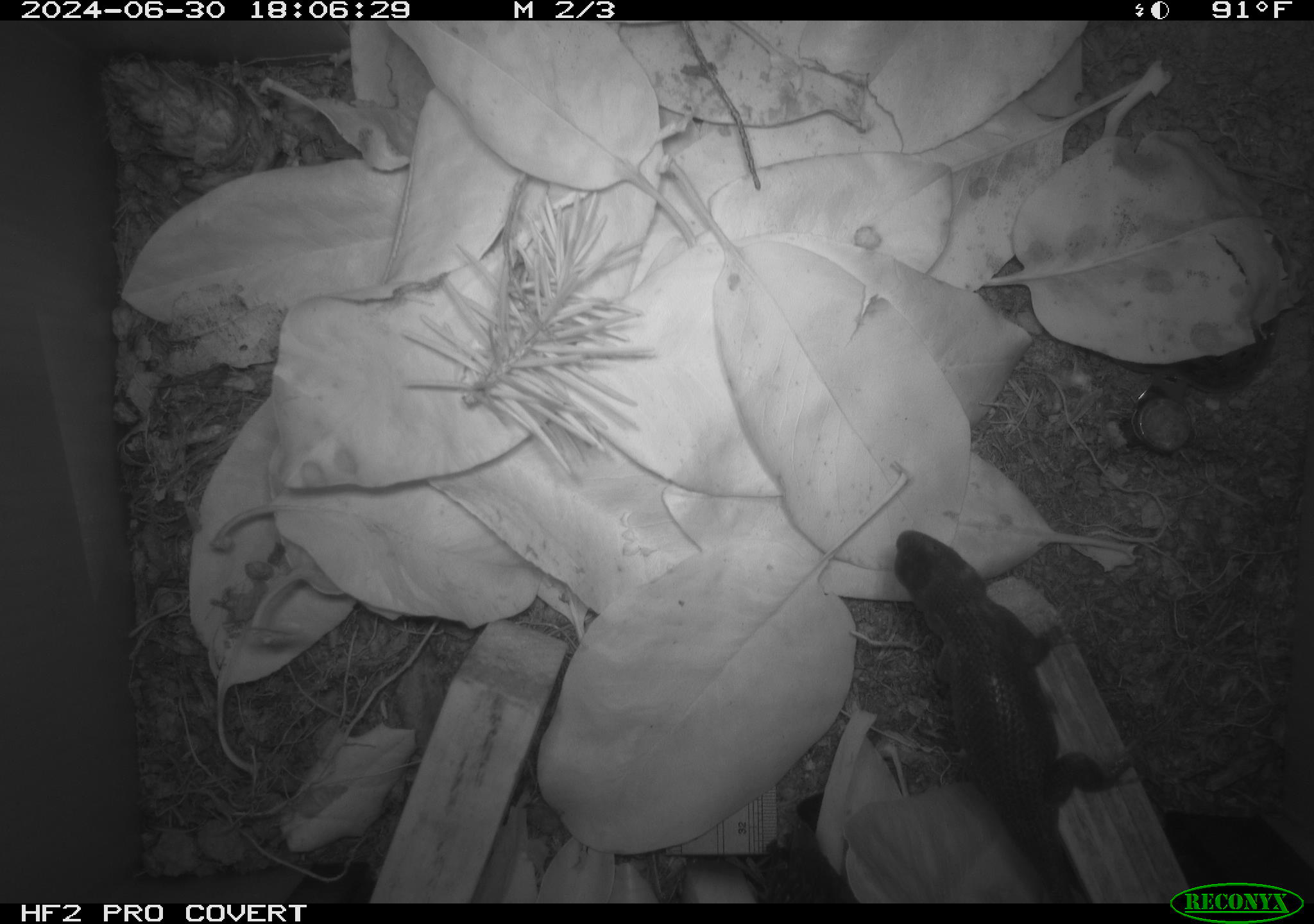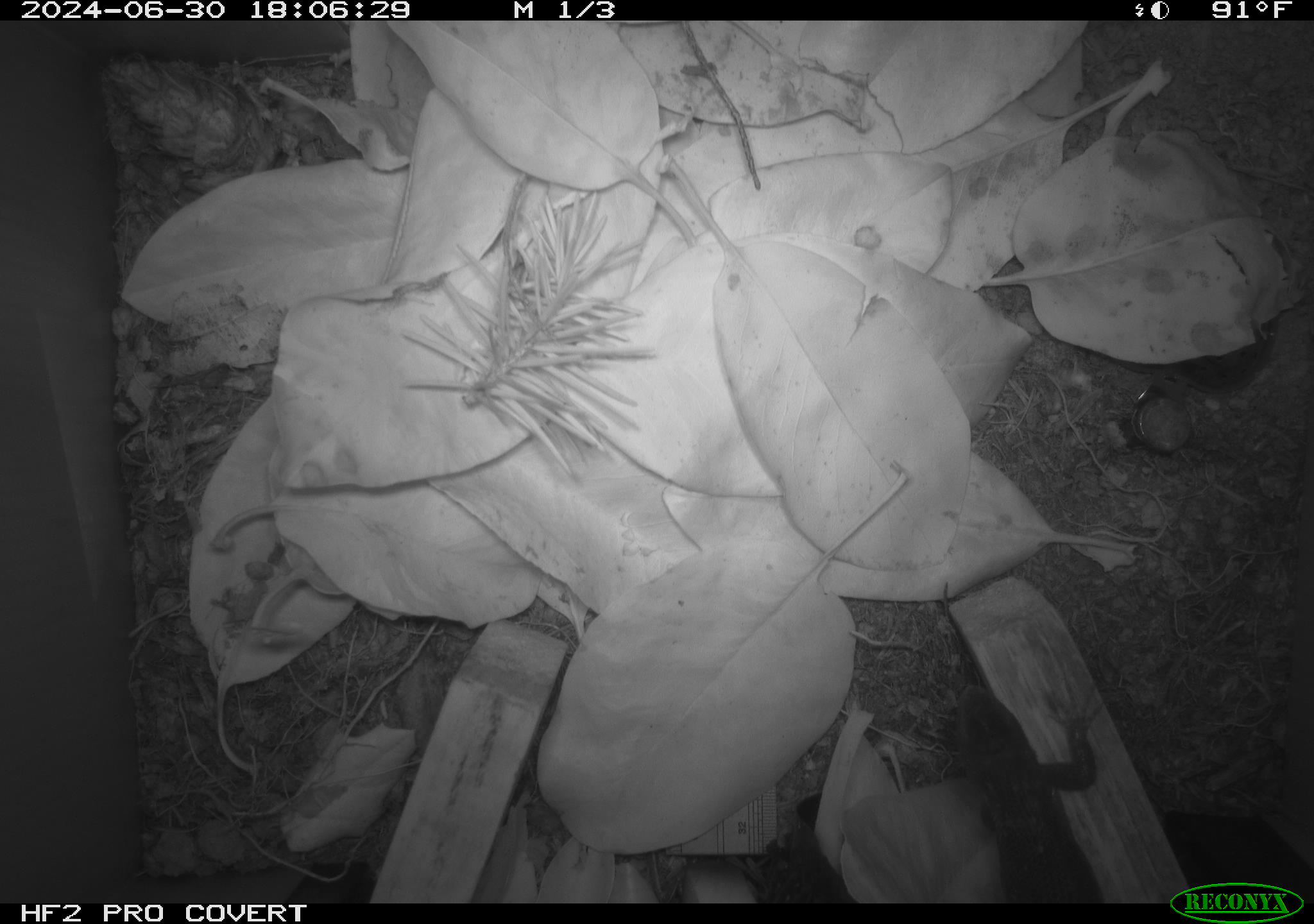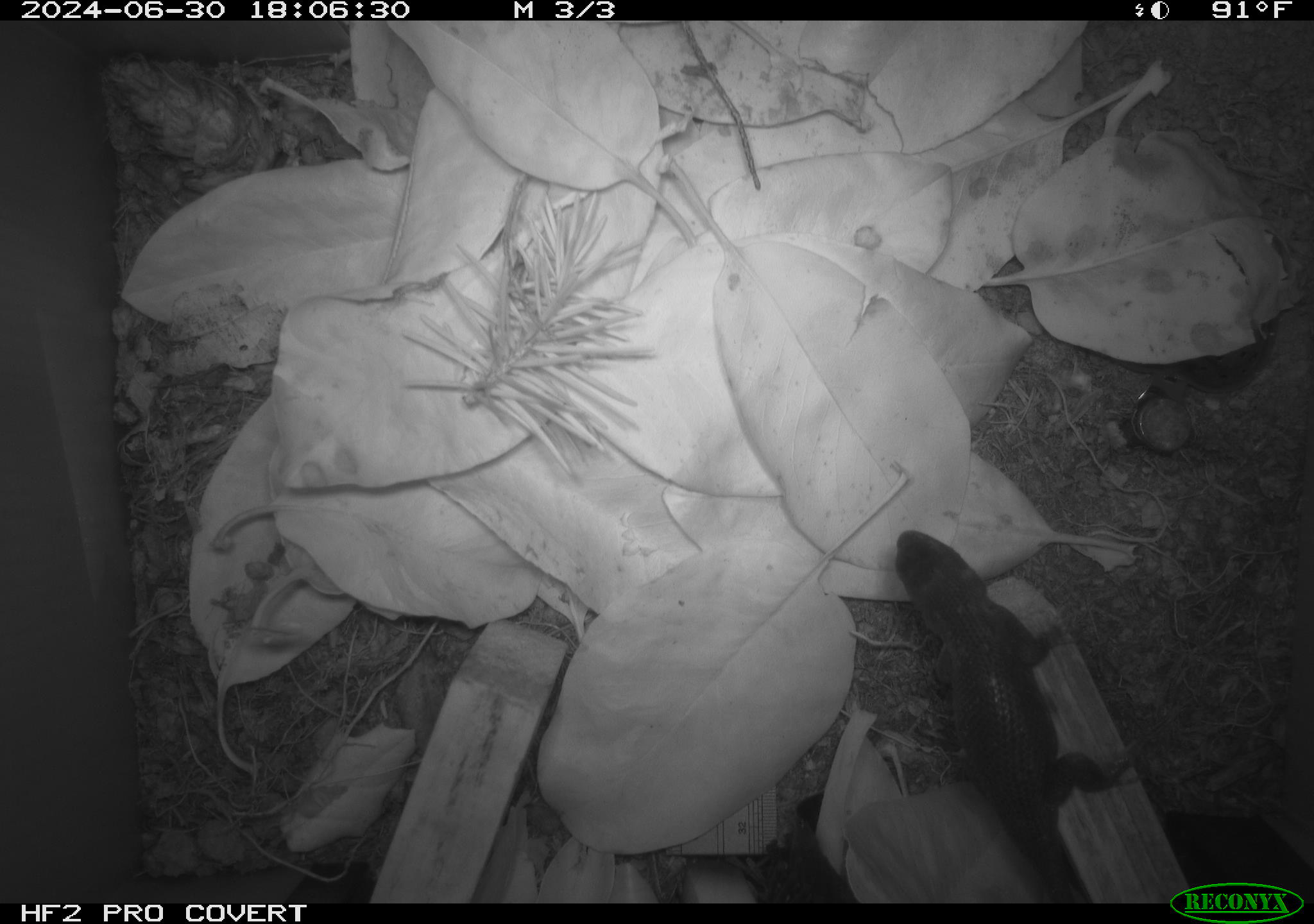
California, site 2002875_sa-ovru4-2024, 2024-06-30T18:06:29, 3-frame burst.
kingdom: Animalia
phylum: Chordata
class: Reptilia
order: Squamata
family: Phrynosomatidae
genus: Sceloporus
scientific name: Sceloporus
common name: spiny lizards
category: sceloporus species